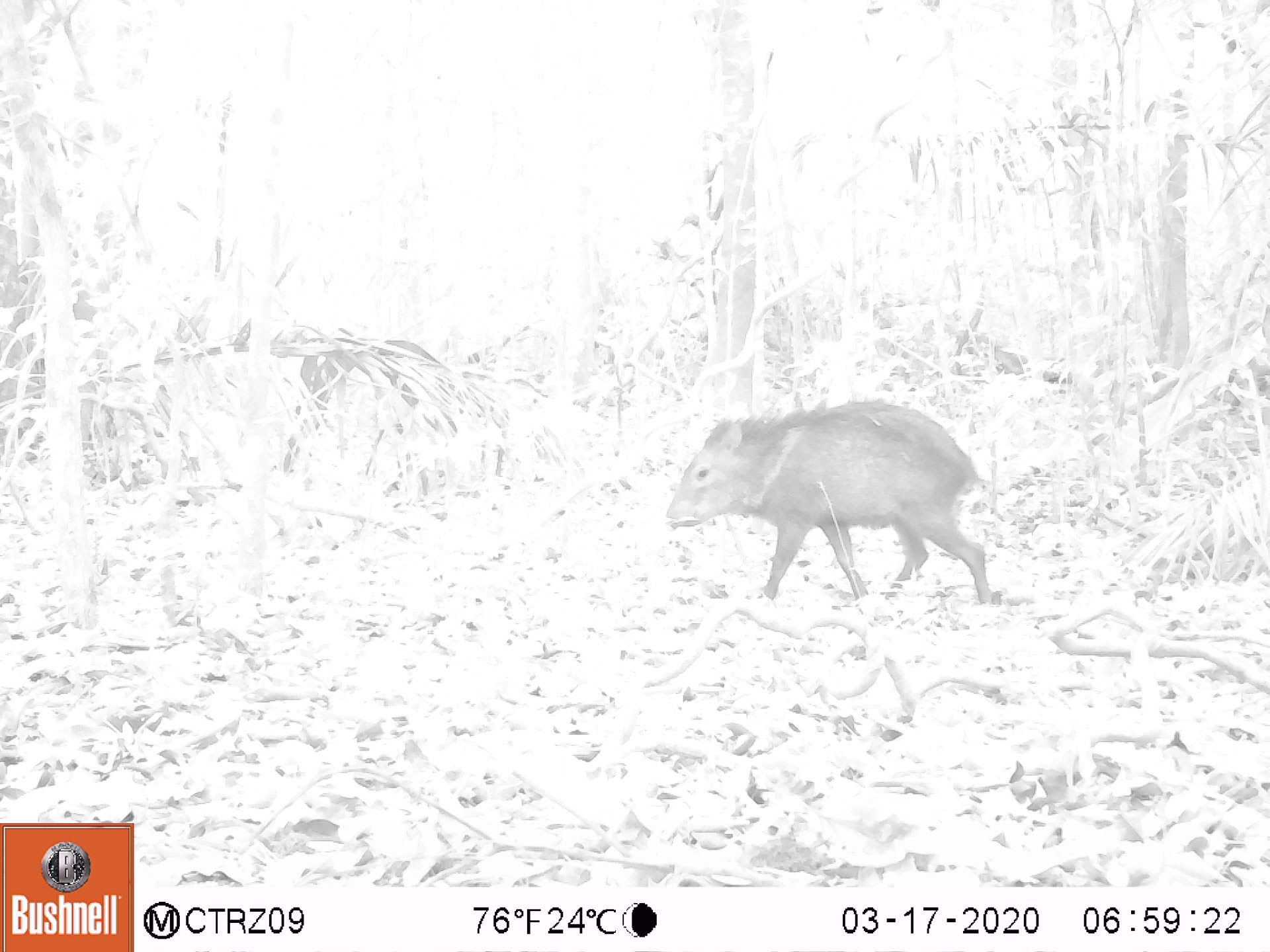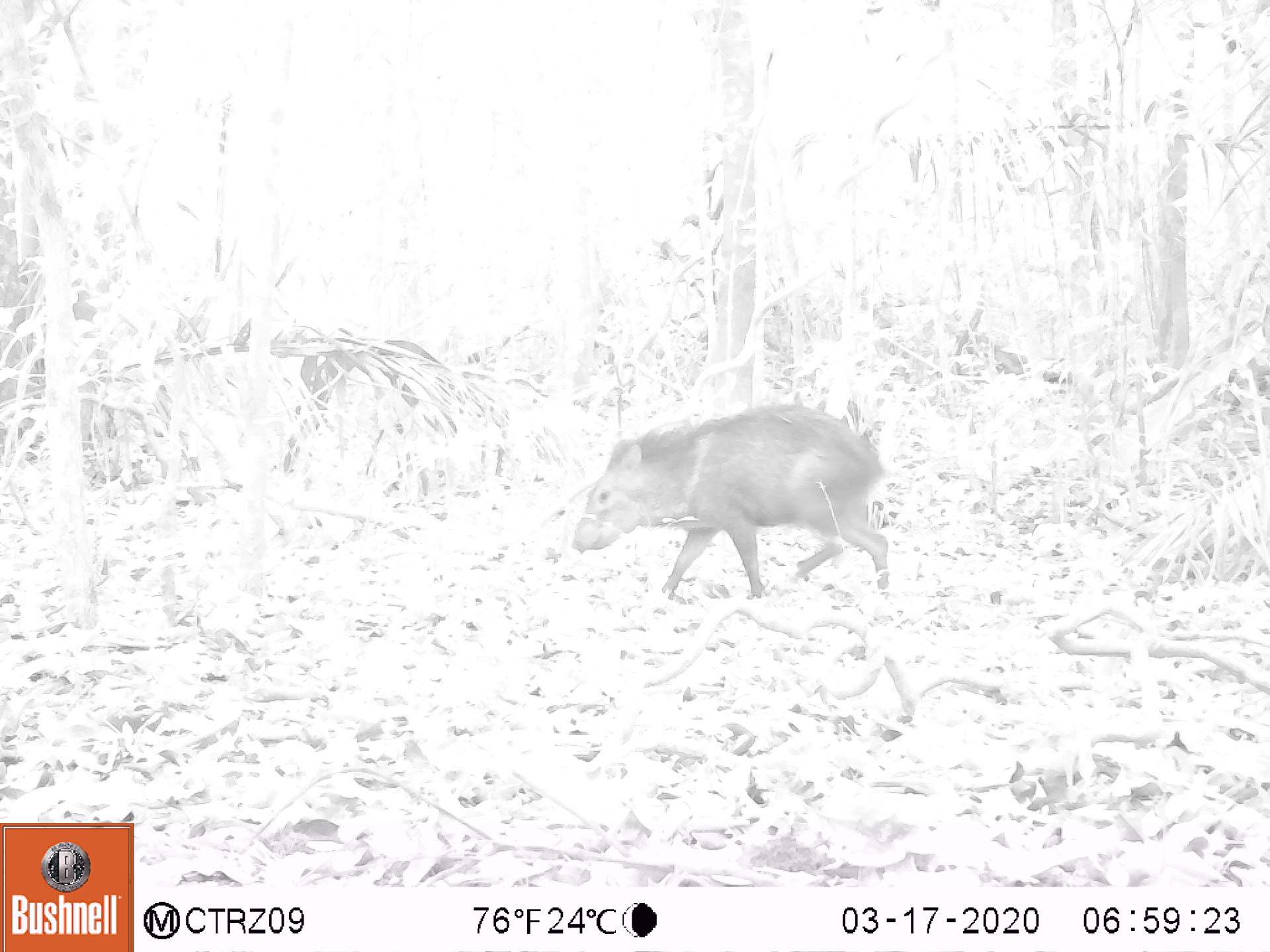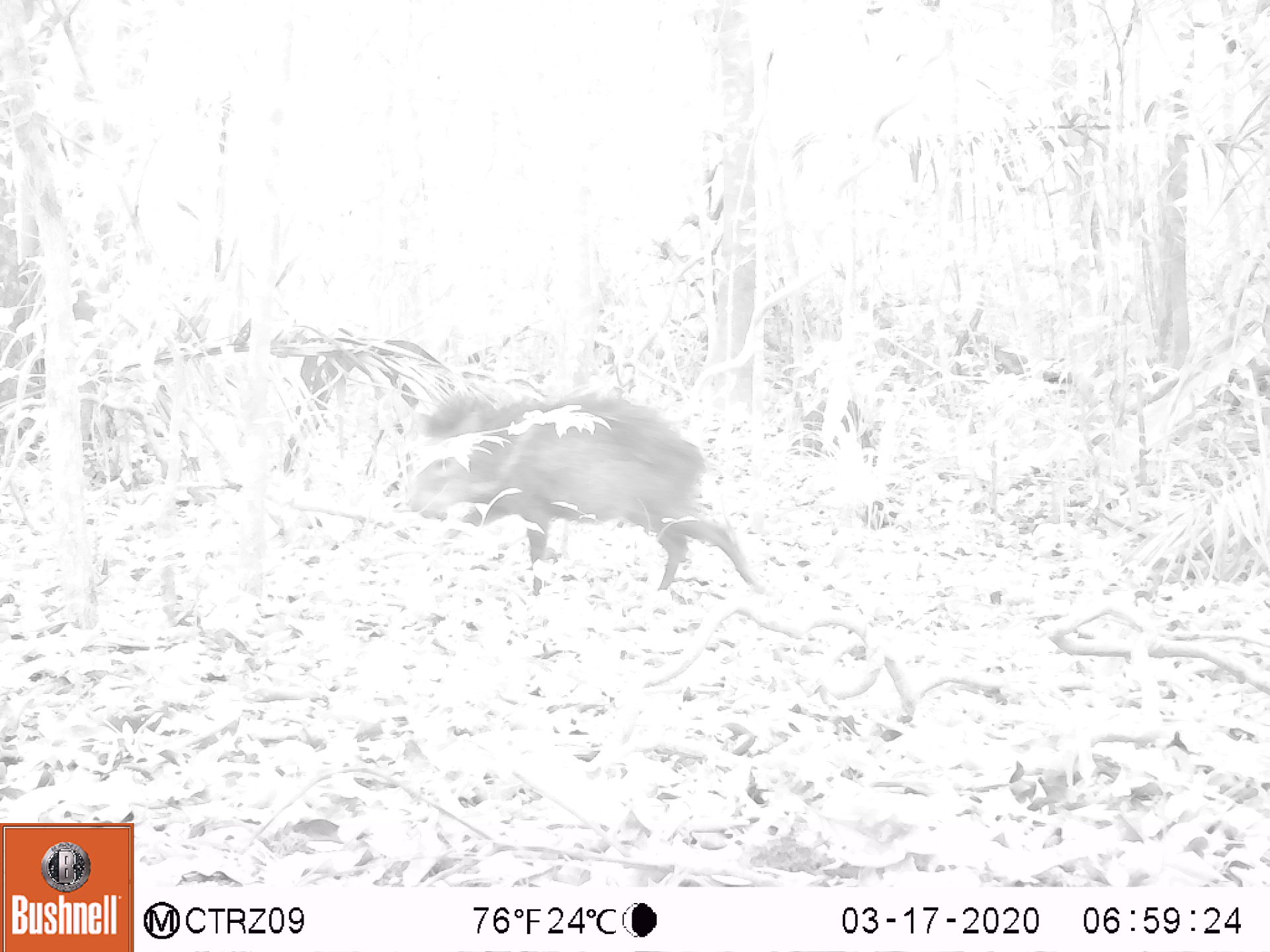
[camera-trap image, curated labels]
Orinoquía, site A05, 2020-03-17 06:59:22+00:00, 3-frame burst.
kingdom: Animalia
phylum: Chordata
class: Mammalia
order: Artiodactyla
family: Tayassuidae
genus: Pecari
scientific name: Pecari tajacu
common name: collared peccary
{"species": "collared peccary (Pecari tajacu)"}